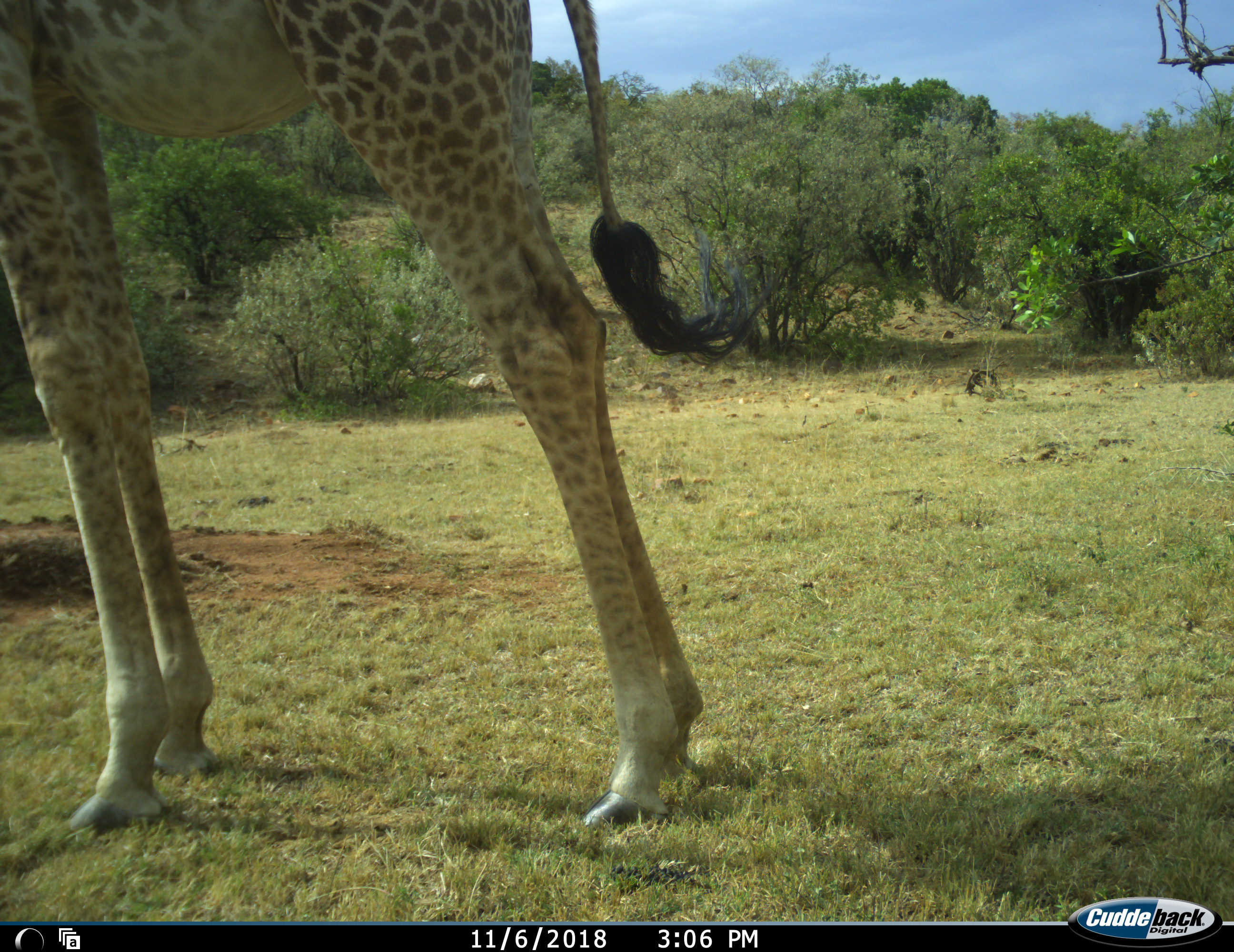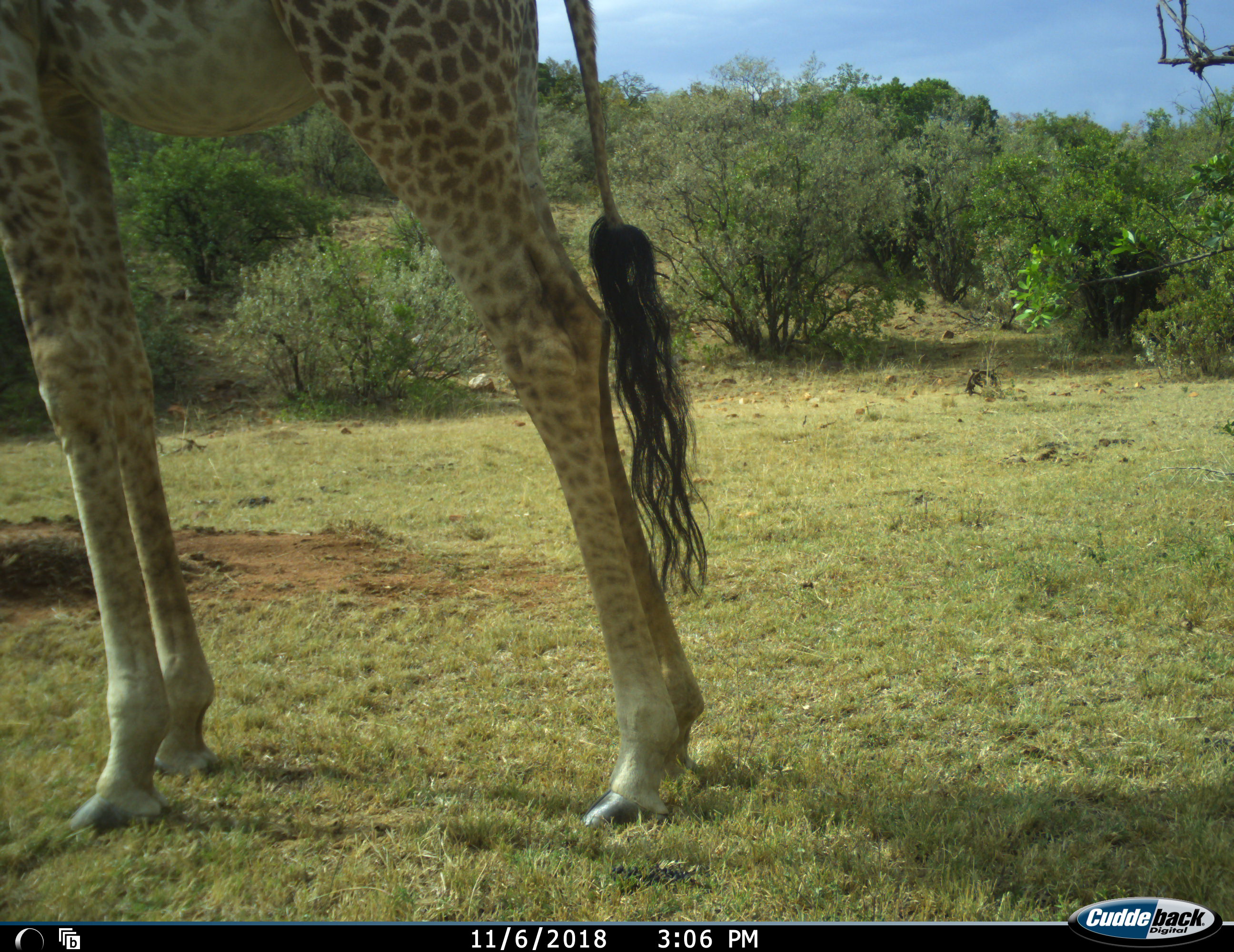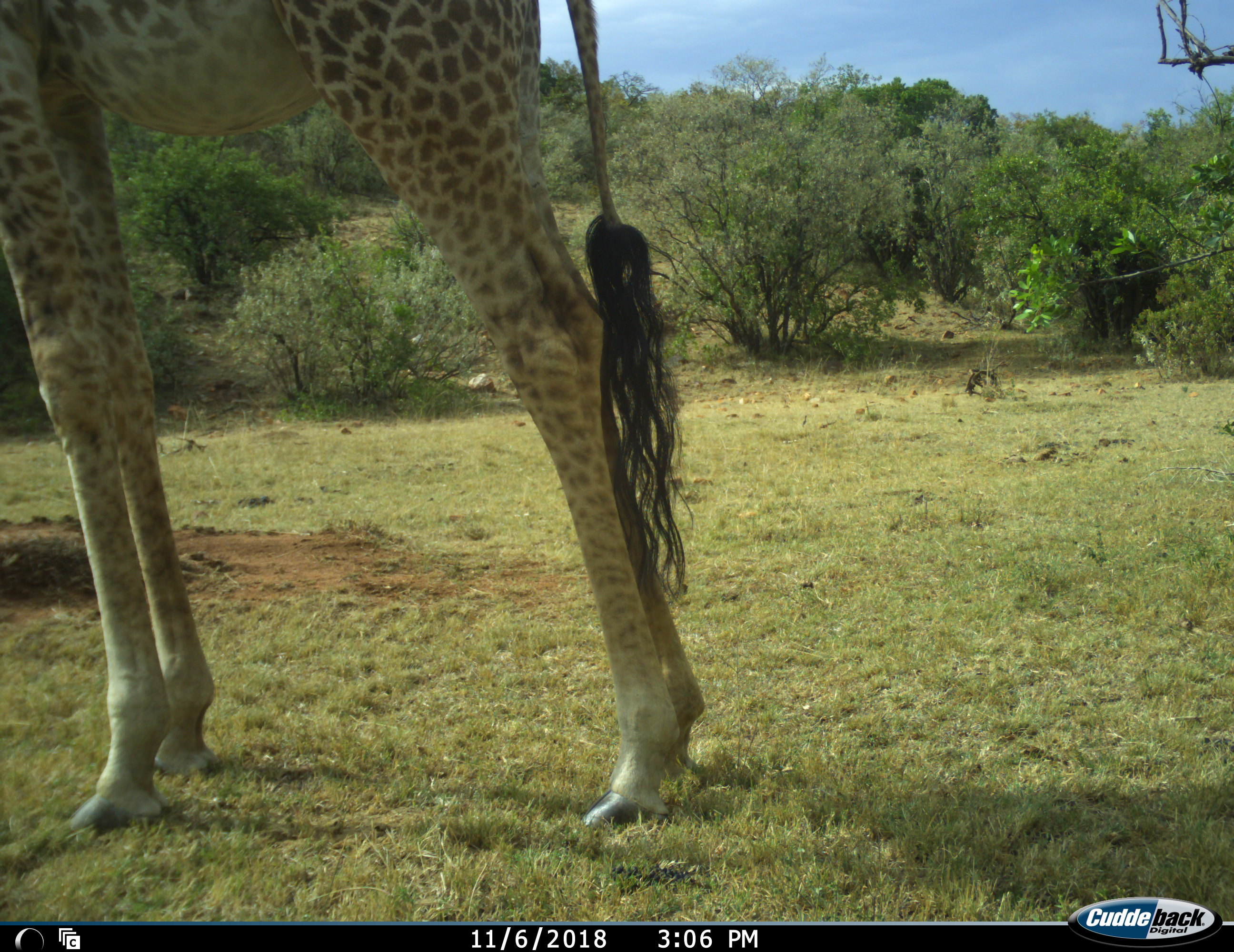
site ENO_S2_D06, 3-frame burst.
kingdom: Animalia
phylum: Chordata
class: Mammalia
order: Artiodactyla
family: Giraffidae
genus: Giraffa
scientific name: Giraffa camelopardalis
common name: giraffe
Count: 1.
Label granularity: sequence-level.